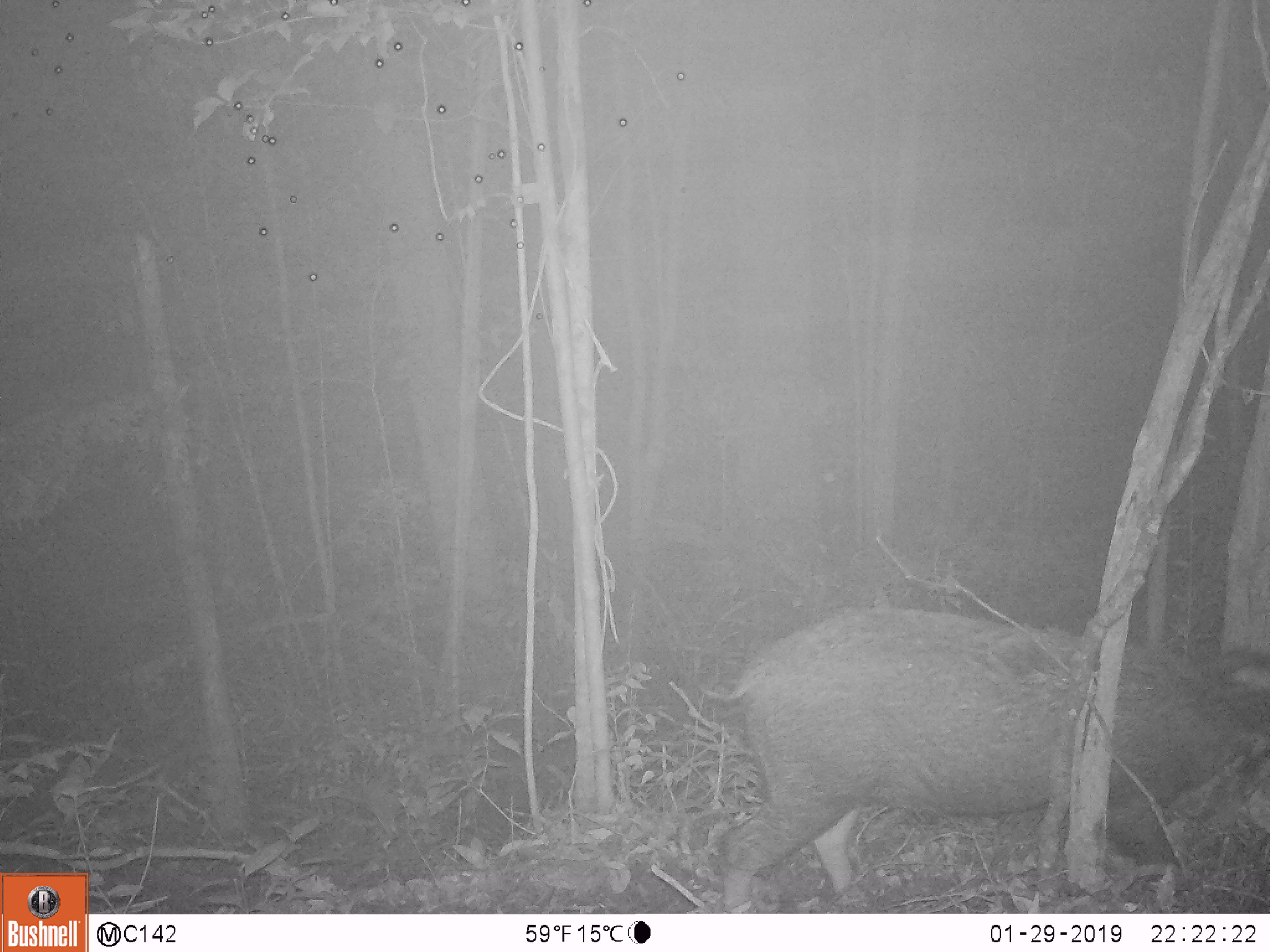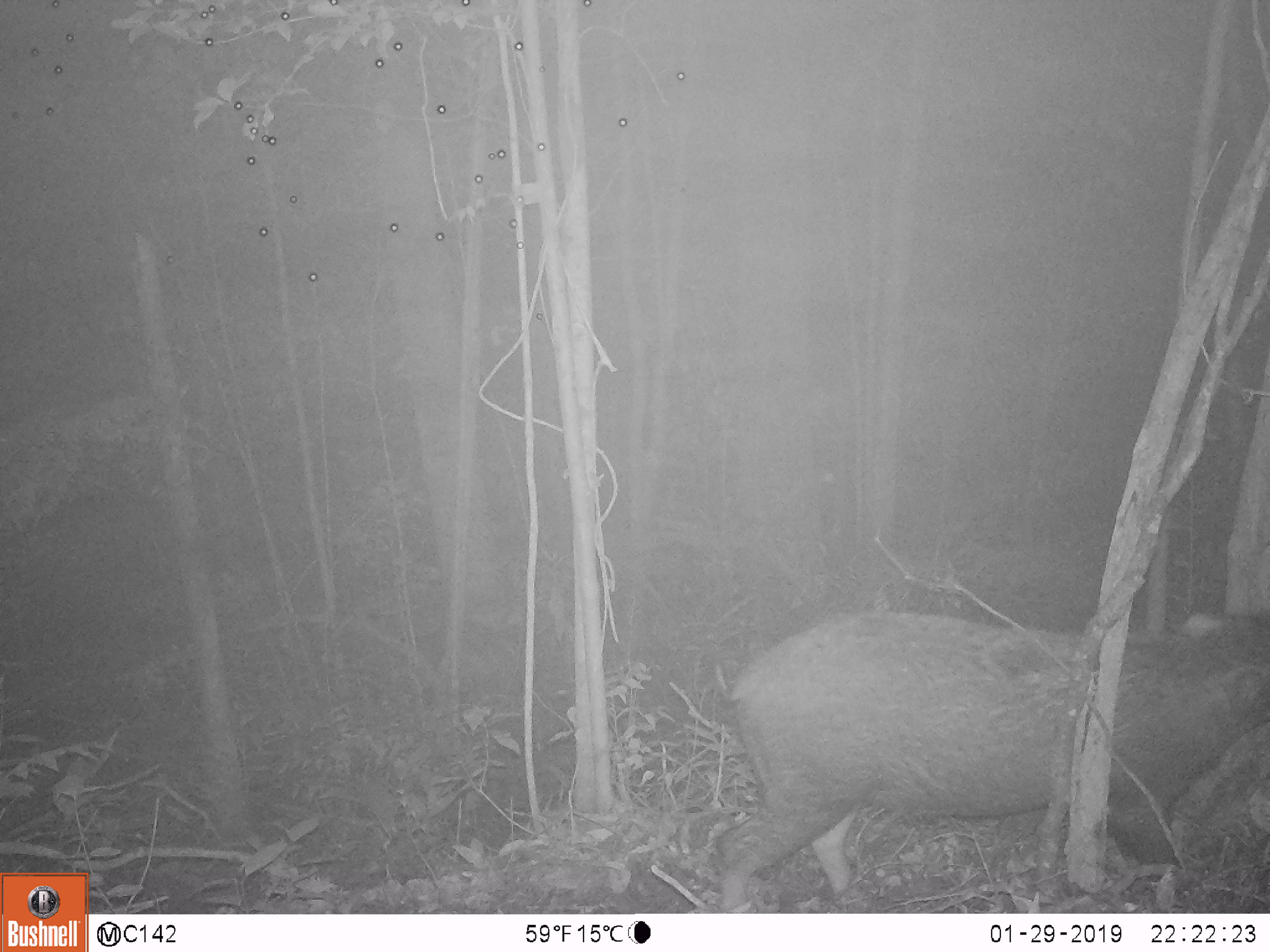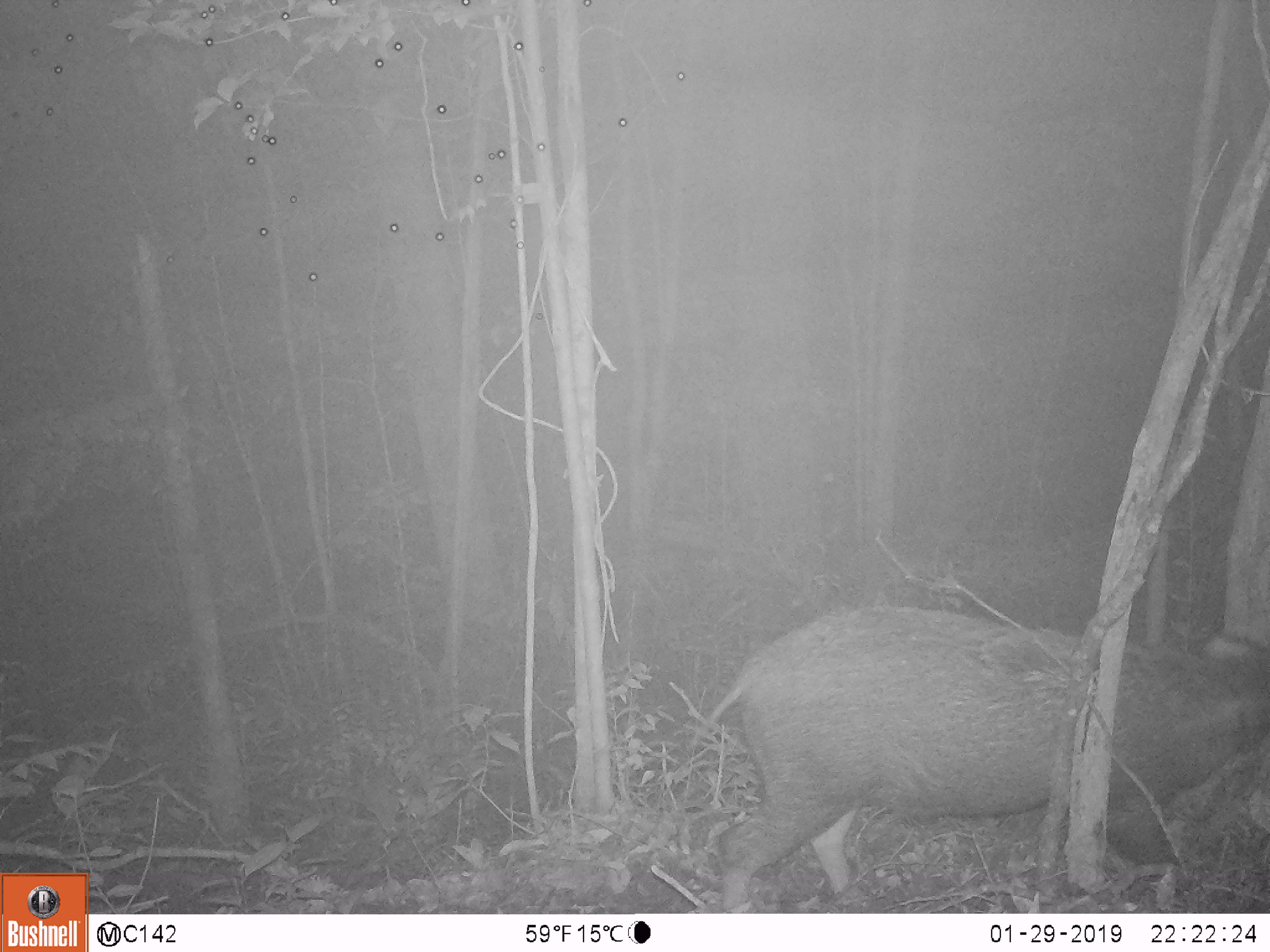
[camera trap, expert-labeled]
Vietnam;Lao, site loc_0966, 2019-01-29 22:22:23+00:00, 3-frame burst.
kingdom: Animalia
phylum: Chordata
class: Mammalia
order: Artiodactyla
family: Suidae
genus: Sus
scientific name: Sus scrofa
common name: eurasian wild pig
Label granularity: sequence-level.